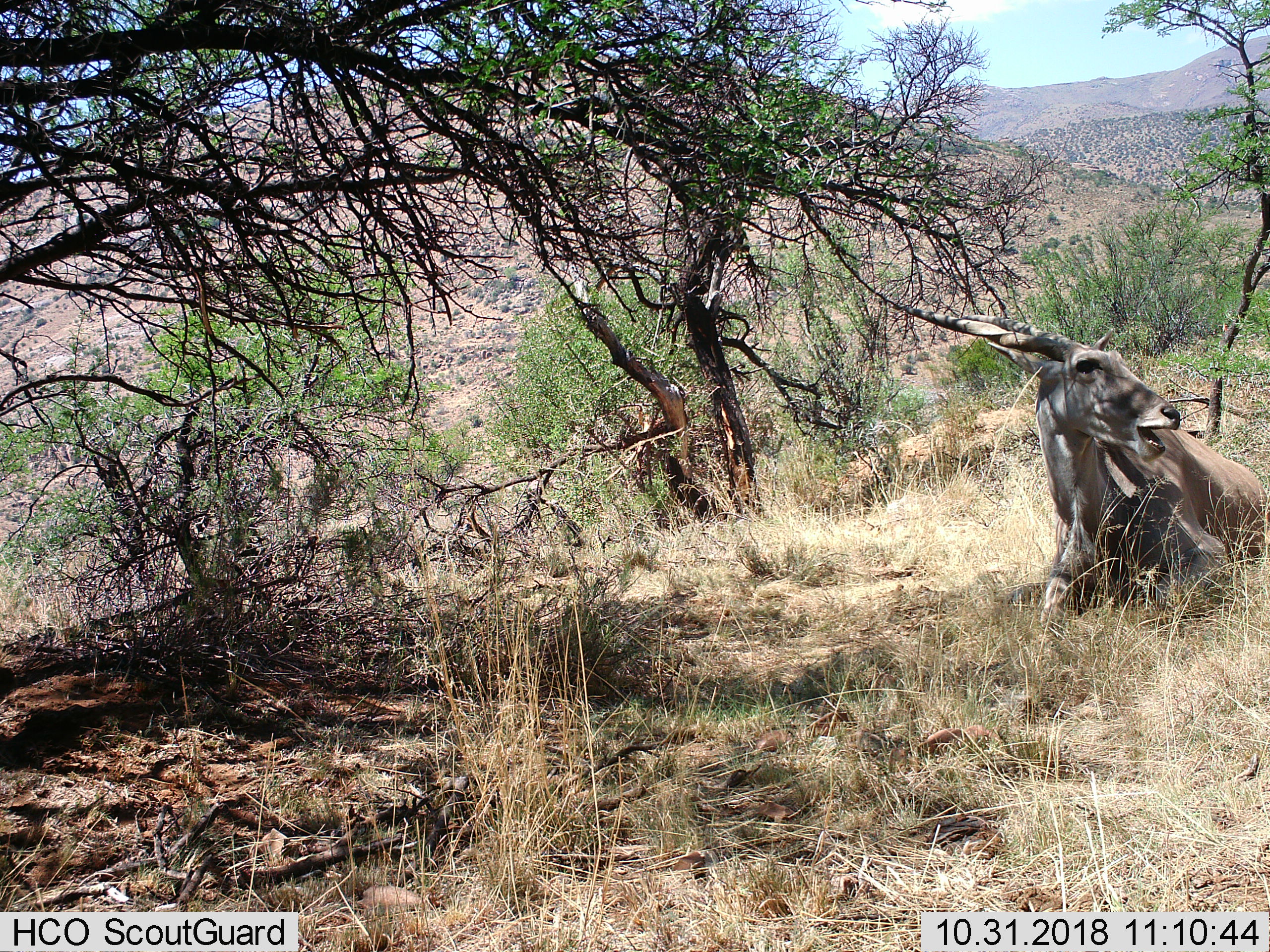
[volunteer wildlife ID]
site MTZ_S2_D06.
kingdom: Animalia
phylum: Chordata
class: Mammalia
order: Artiodactyla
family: Bovidae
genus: Tragelaphus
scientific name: Tragelaphus oryx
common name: eland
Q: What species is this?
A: Eland (Tragelaphus oryx).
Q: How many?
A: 1.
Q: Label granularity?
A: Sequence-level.